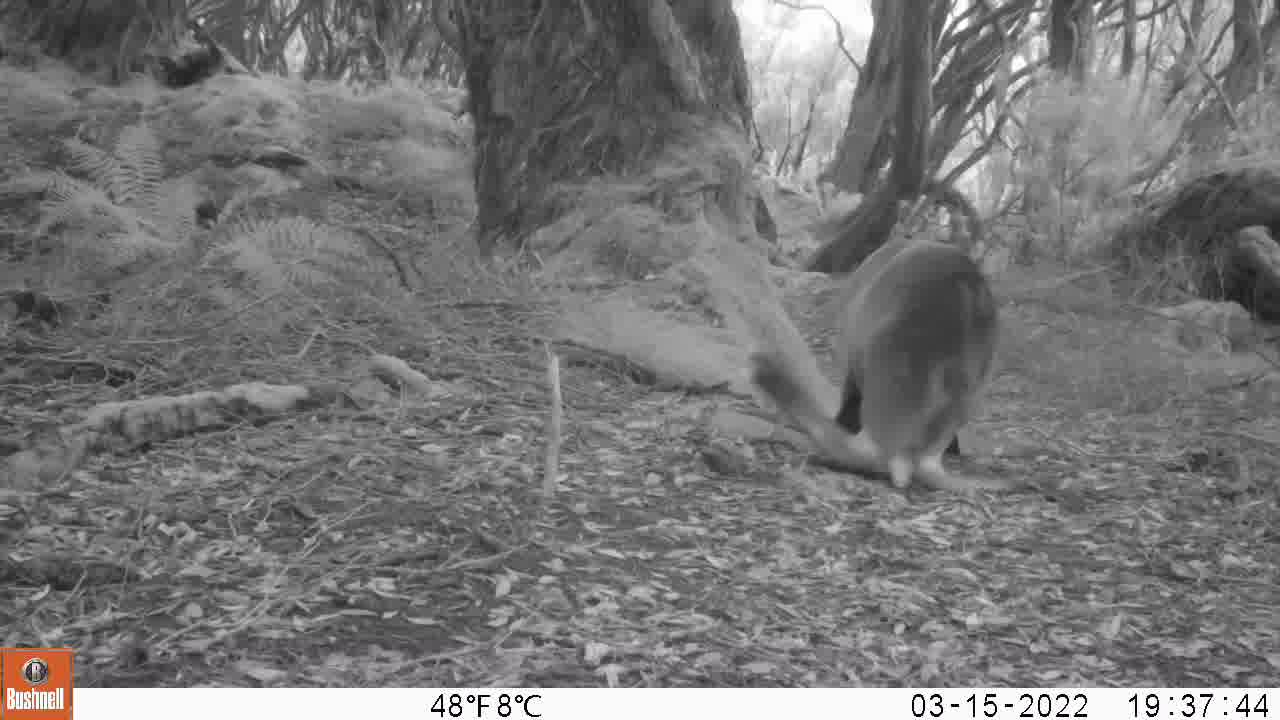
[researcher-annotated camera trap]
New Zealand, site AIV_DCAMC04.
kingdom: Animalia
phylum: Chordata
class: Mammalia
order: Carnivora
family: Otariidae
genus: Phocarctos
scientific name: Phocarctos hookeri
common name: new zealand sea lion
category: sealion